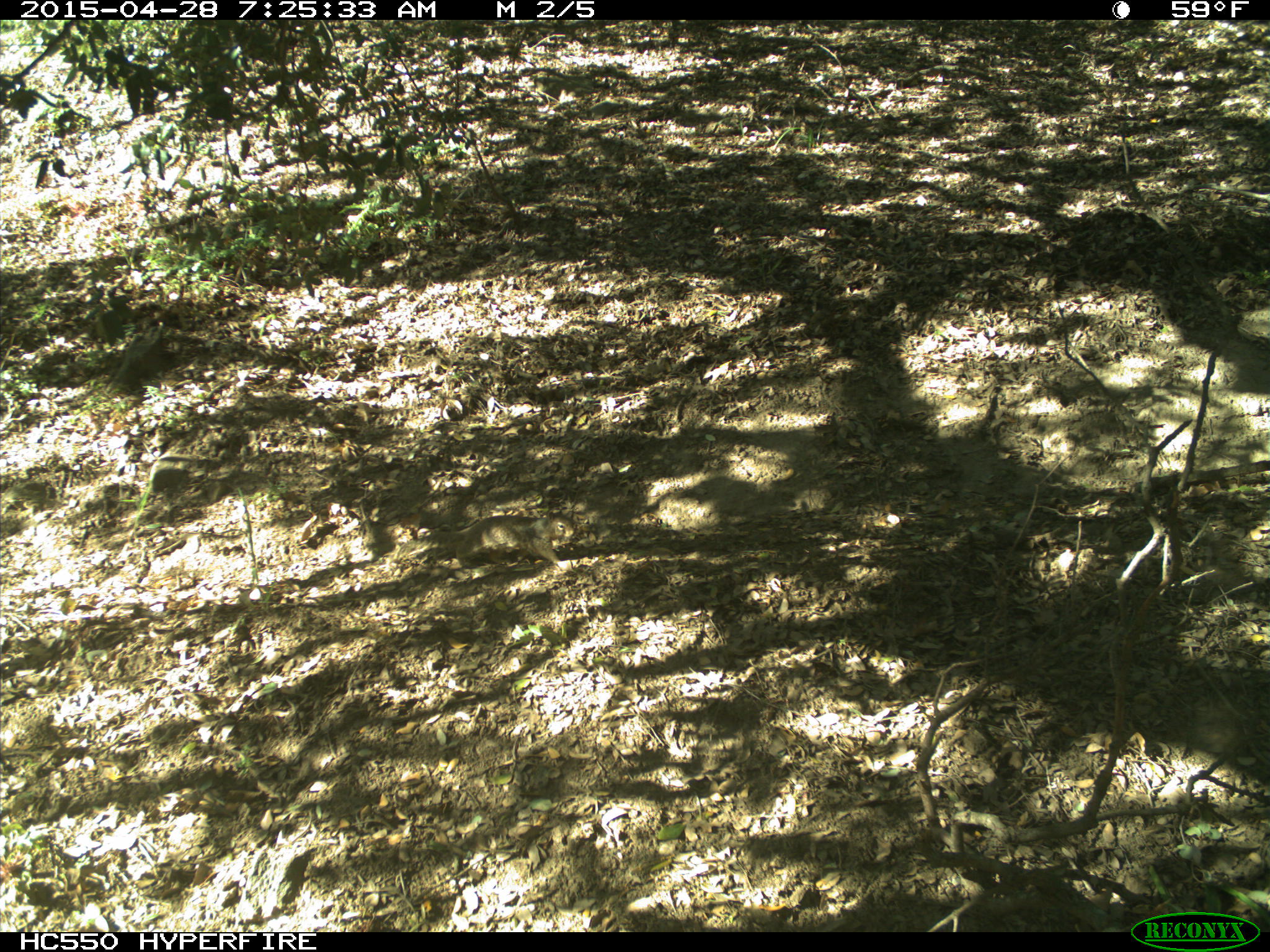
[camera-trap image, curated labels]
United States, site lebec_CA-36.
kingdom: Animalia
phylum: Chordata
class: Mammalia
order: Rodentia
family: Sciuridae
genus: Otospermophilus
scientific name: Otospermophilus beecheyi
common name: california ground squirrel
Otospermophilus beecheyi (california ground squirrel).